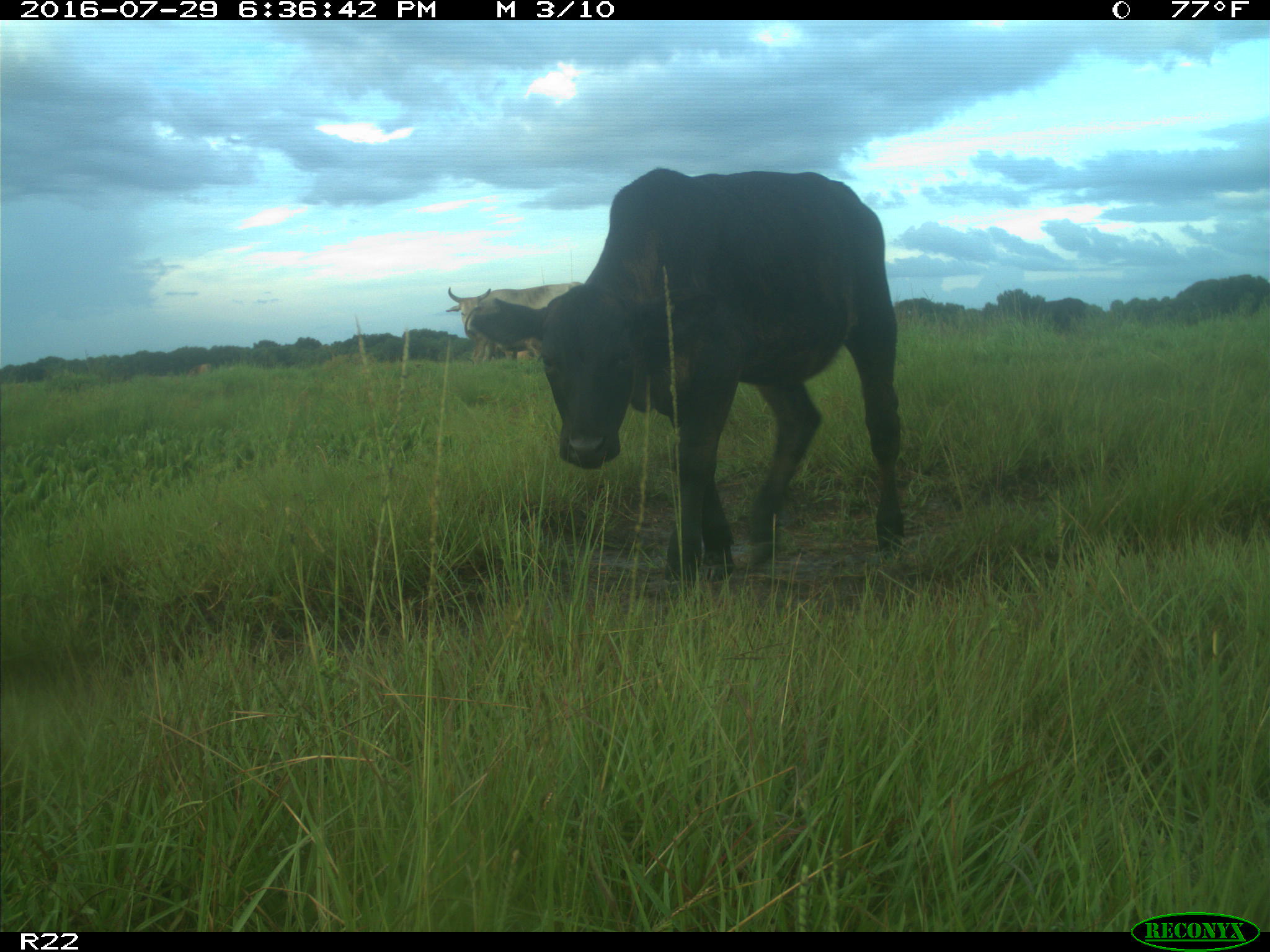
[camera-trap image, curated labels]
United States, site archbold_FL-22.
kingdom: Animalia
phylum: Chordata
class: Mammalia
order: Artiodactyla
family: Bovidae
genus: Bos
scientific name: Bos taurus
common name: domestic cow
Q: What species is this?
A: Bos taurus (domestic cow).